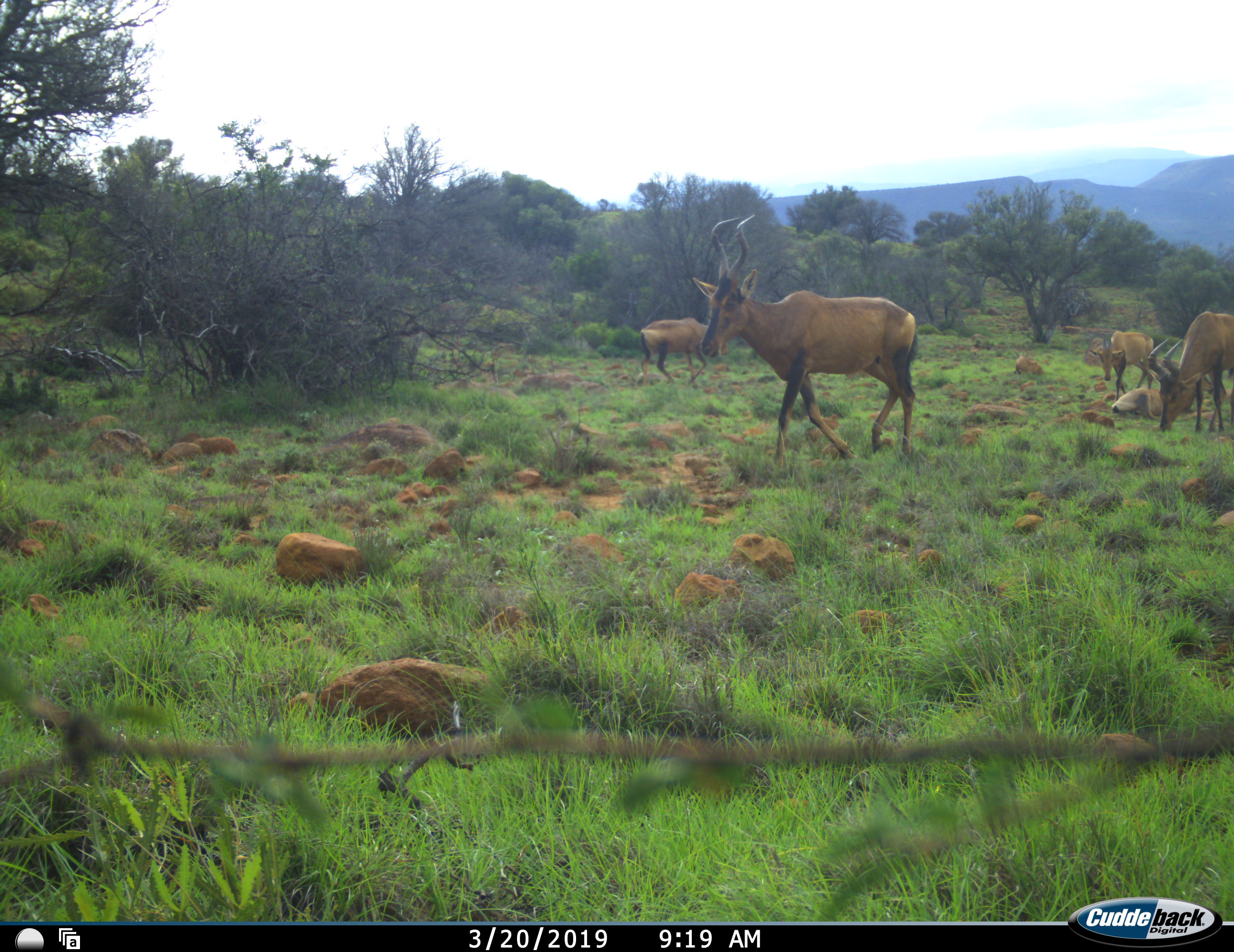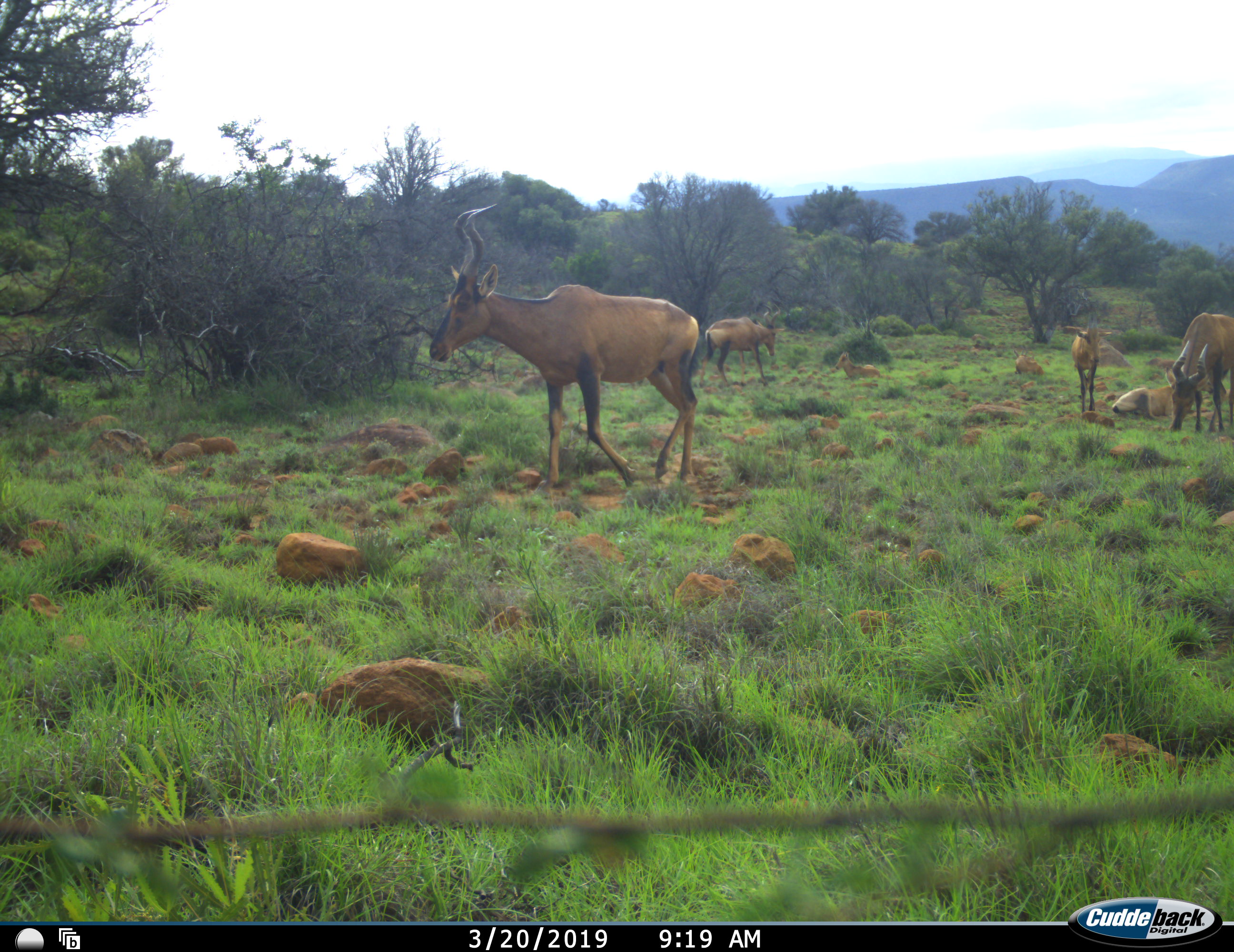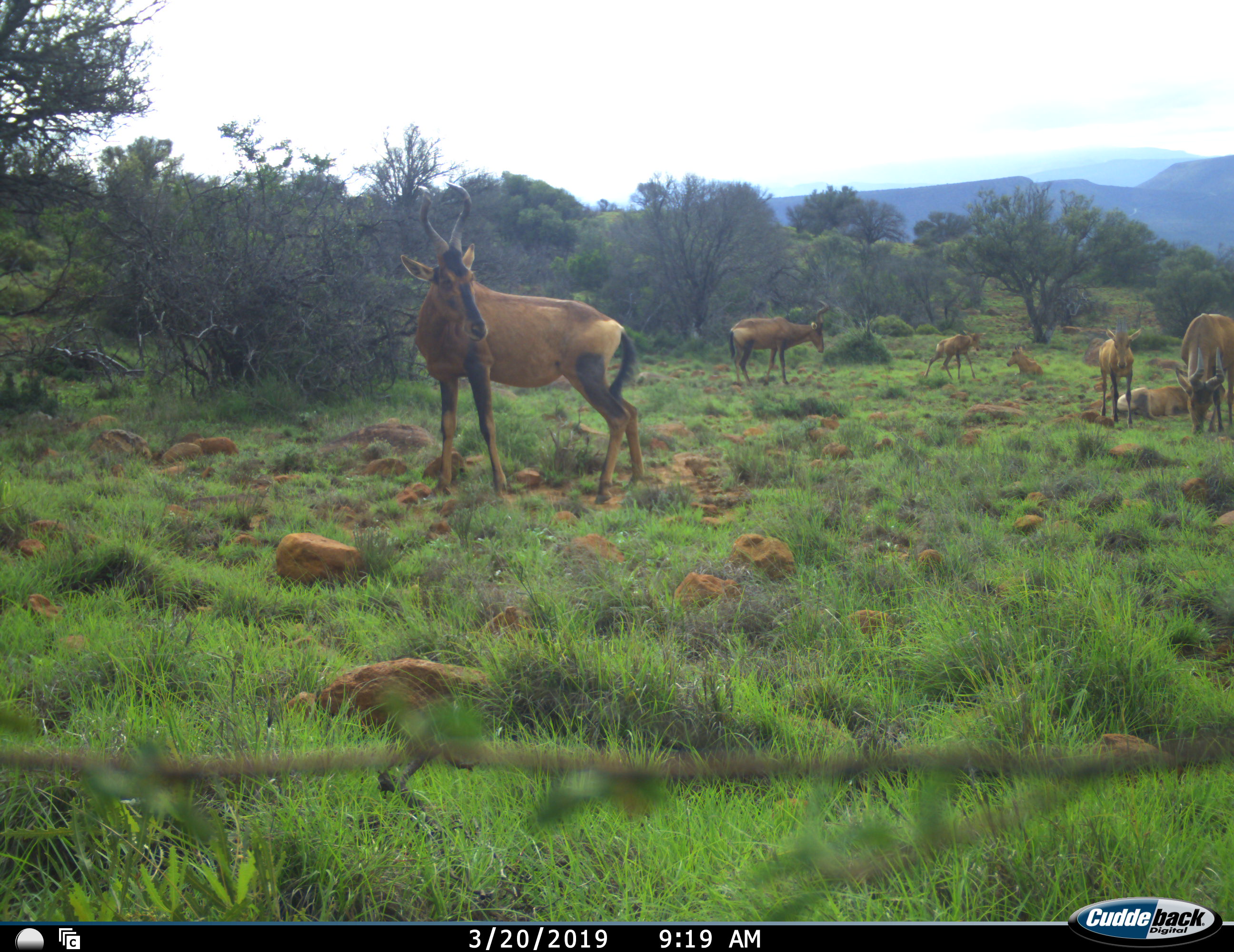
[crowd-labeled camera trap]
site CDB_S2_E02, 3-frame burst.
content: unidentified animal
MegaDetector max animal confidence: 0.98